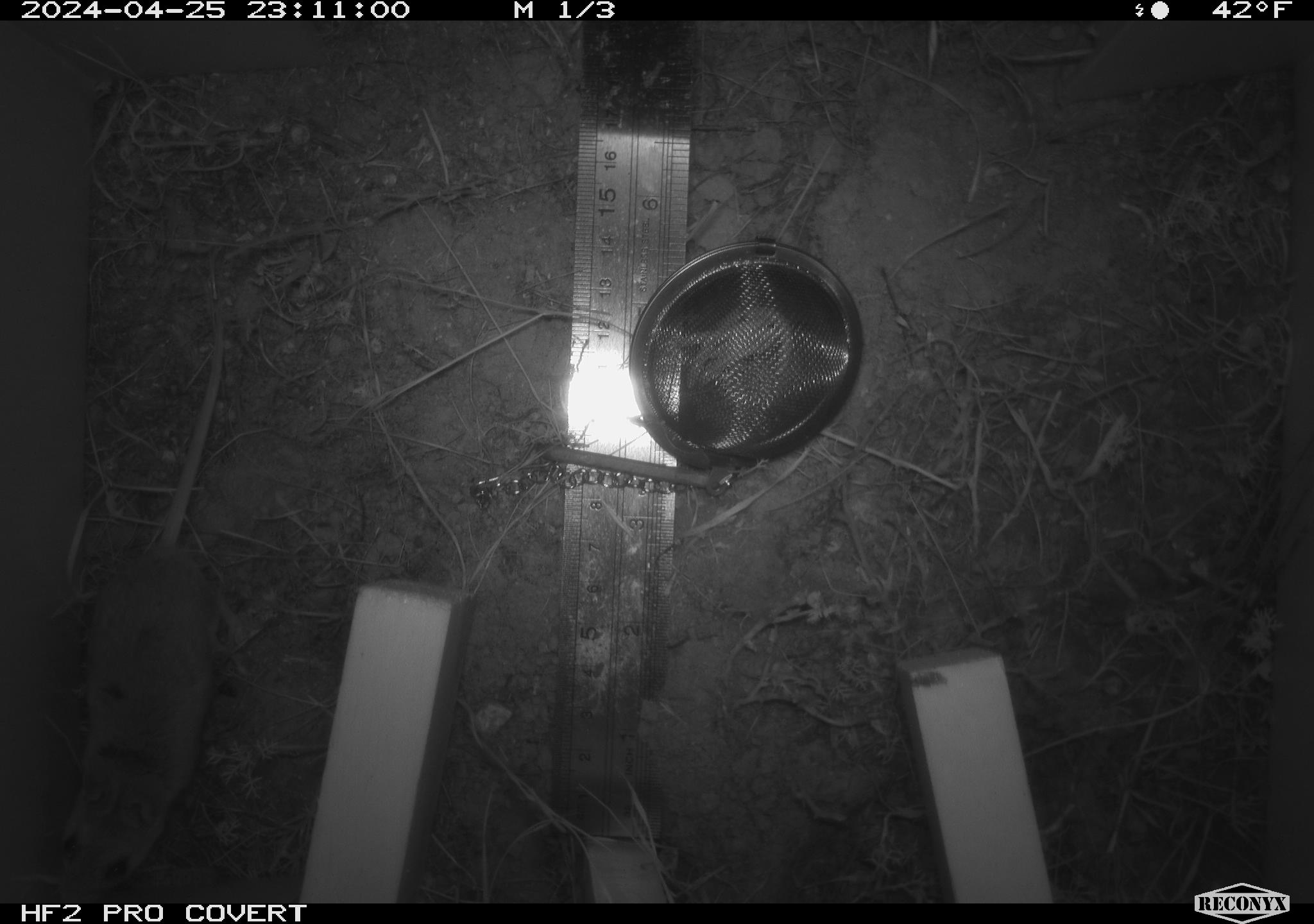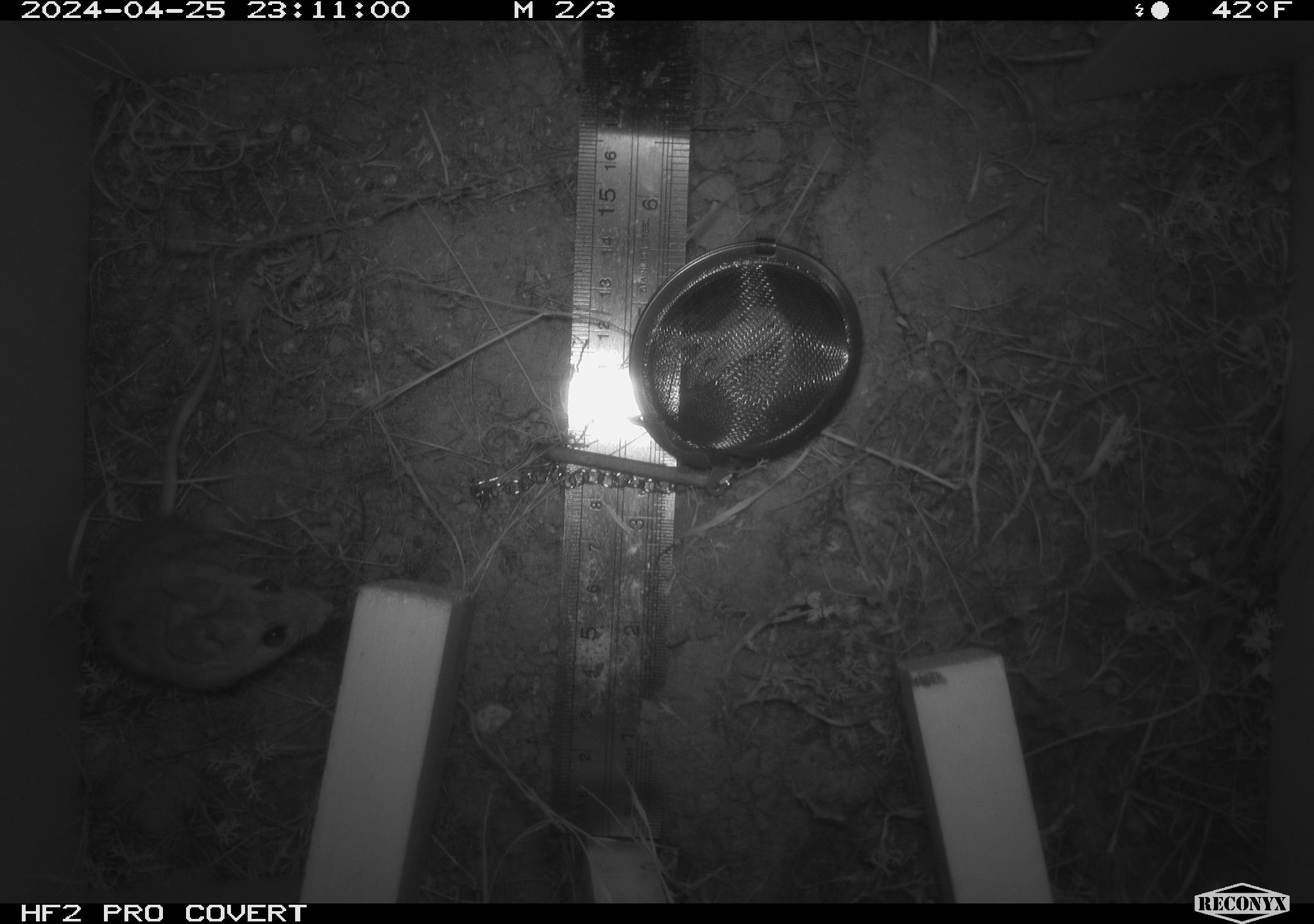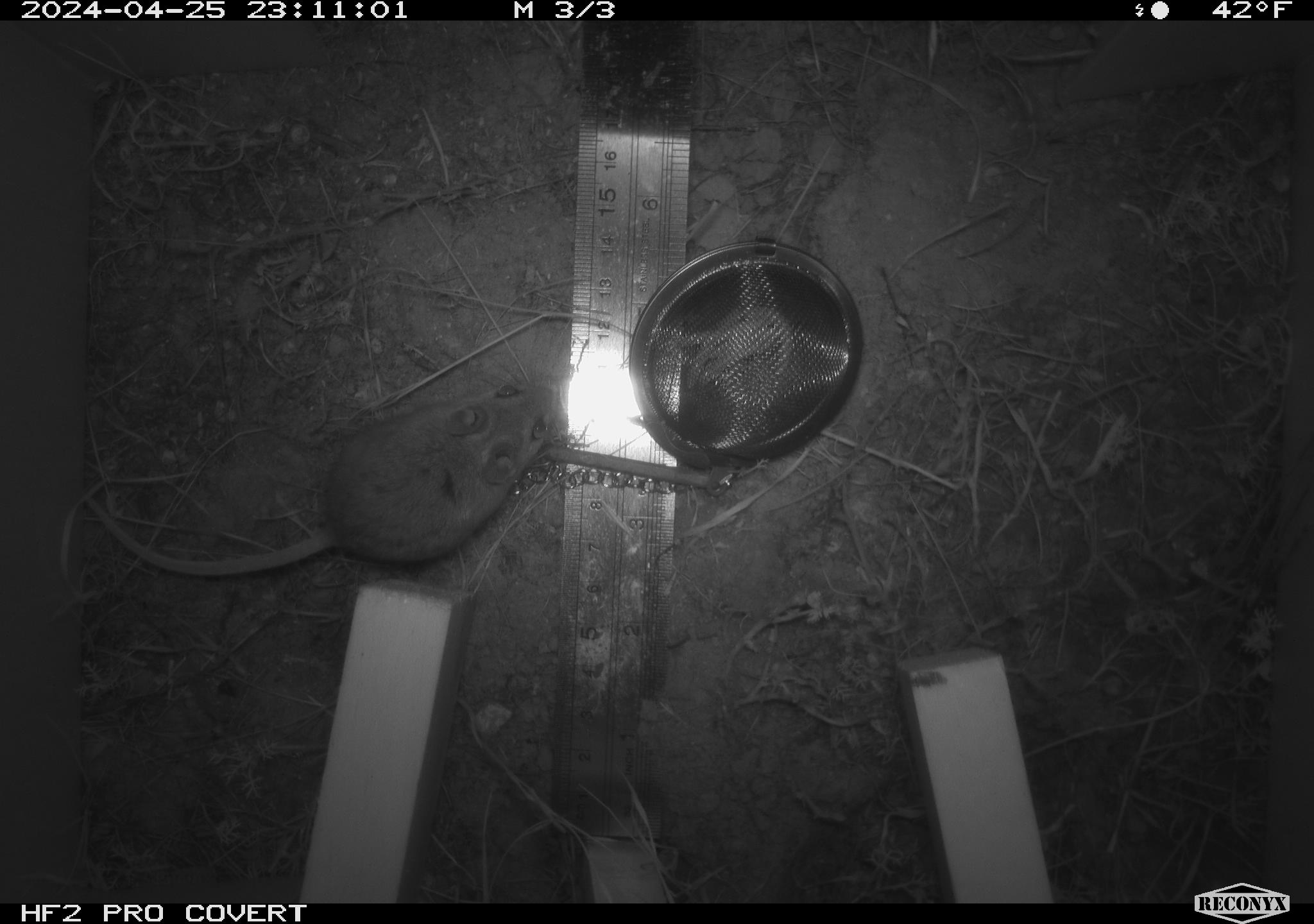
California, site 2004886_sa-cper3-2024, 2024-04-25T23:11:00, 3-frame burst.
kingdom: Animalia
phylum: Chordata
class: Mammalia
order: Rodentia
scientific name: Rodentia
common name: rodent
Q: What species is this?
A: Rodent (Rodentia).